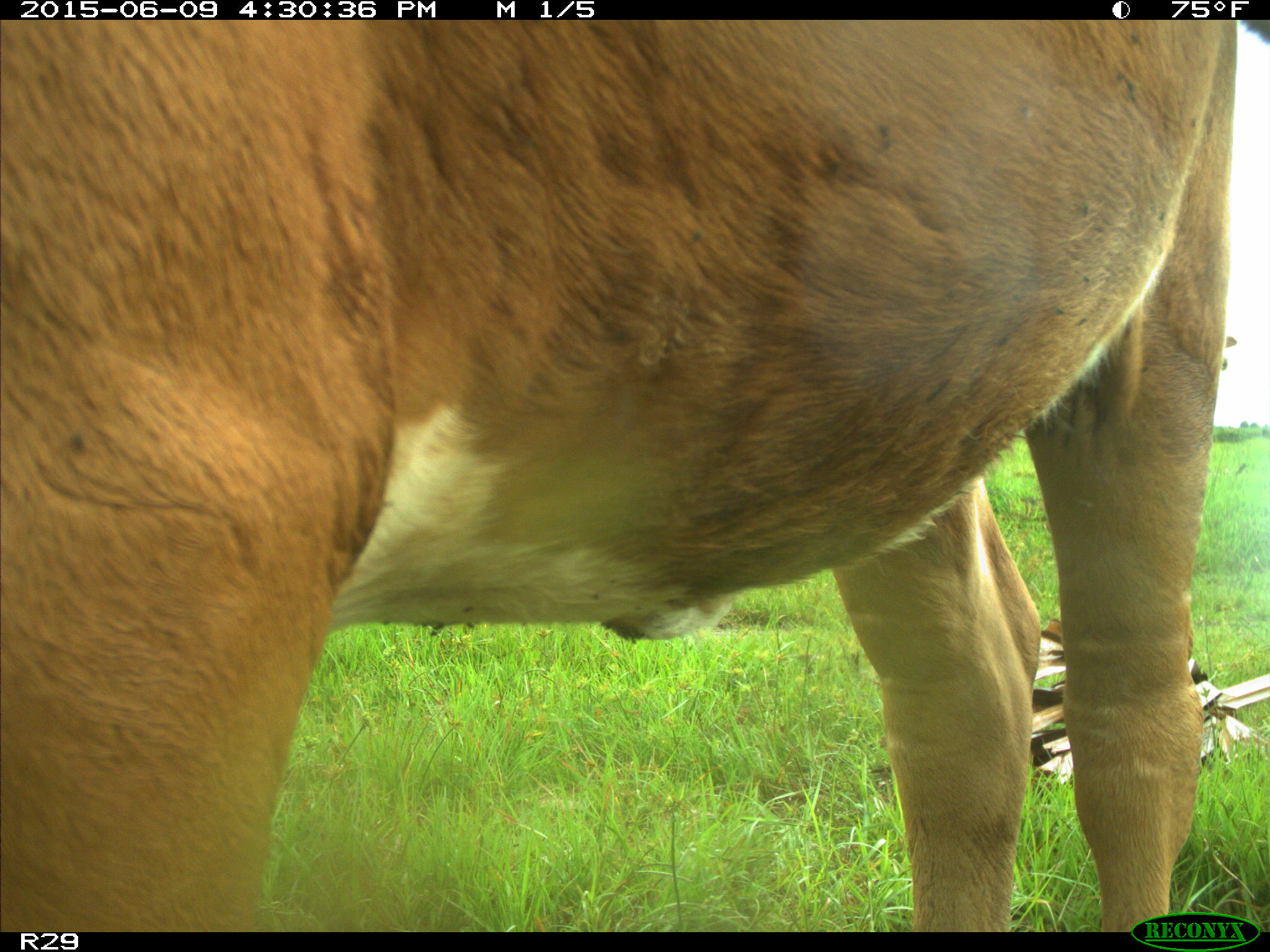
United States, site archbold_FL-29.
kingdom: Animalia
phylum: Chordata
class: Mammalia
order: Artiodactyla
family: Bovidae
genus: Bos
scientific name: Bos taurus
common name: domestic cow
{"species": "Bos taurus (domestic cow)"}